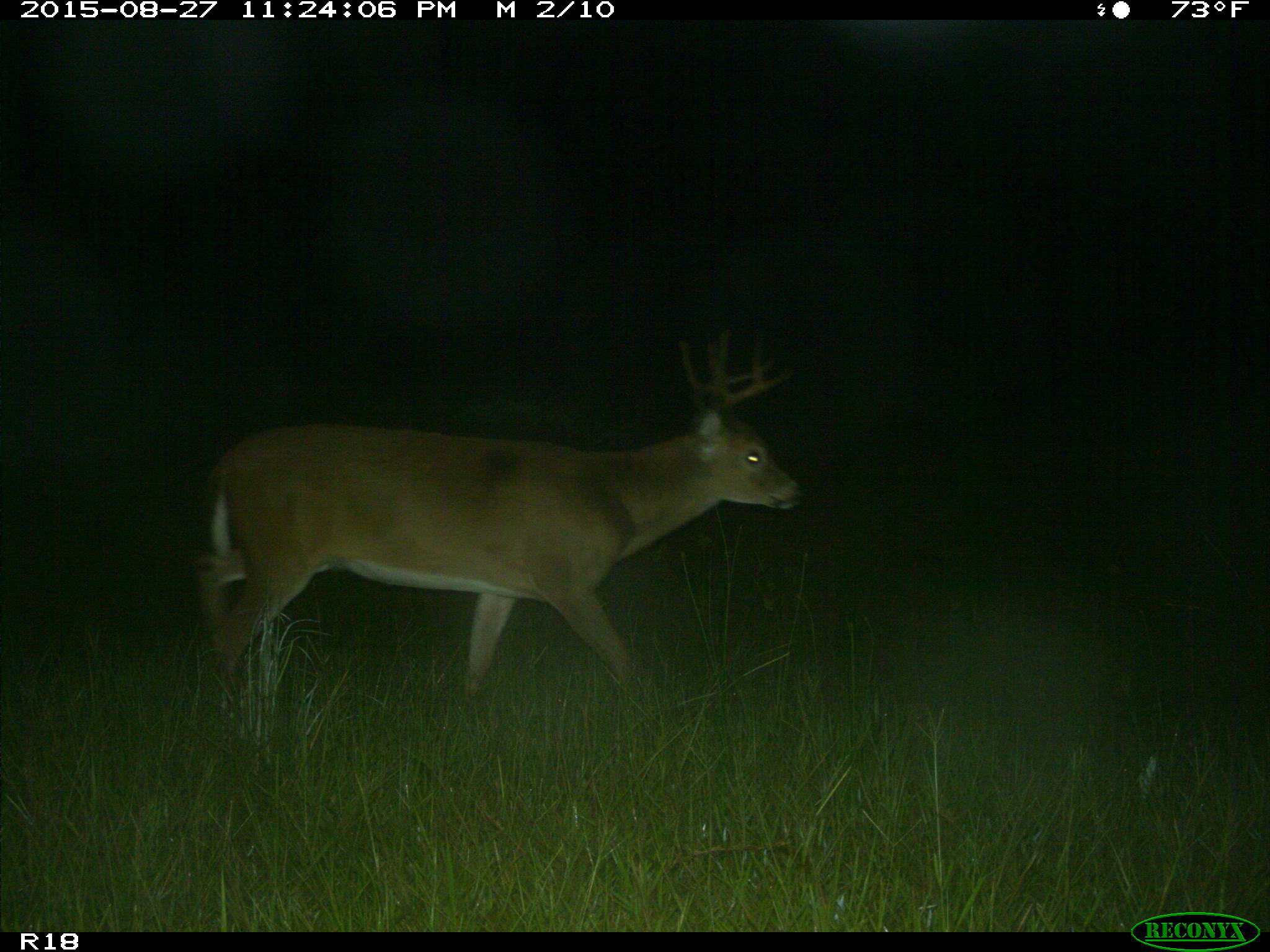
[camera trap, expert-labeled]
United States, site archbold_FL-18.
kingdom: Animalia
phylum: Chordata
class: Mammalia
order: Artiodactyla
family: Cervidae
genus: Odocoileus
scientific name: Odocoileus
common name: deer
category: unidentified deer